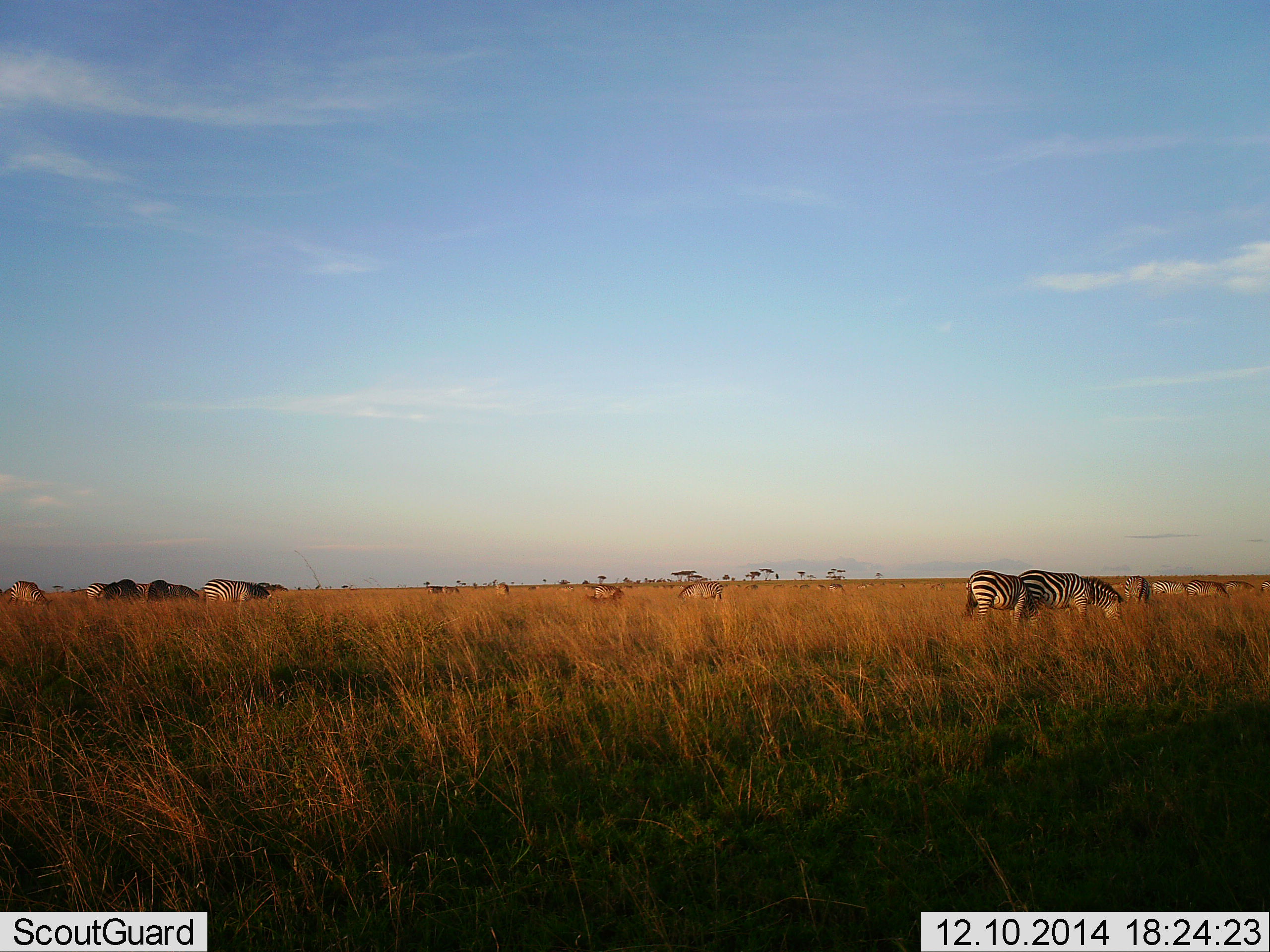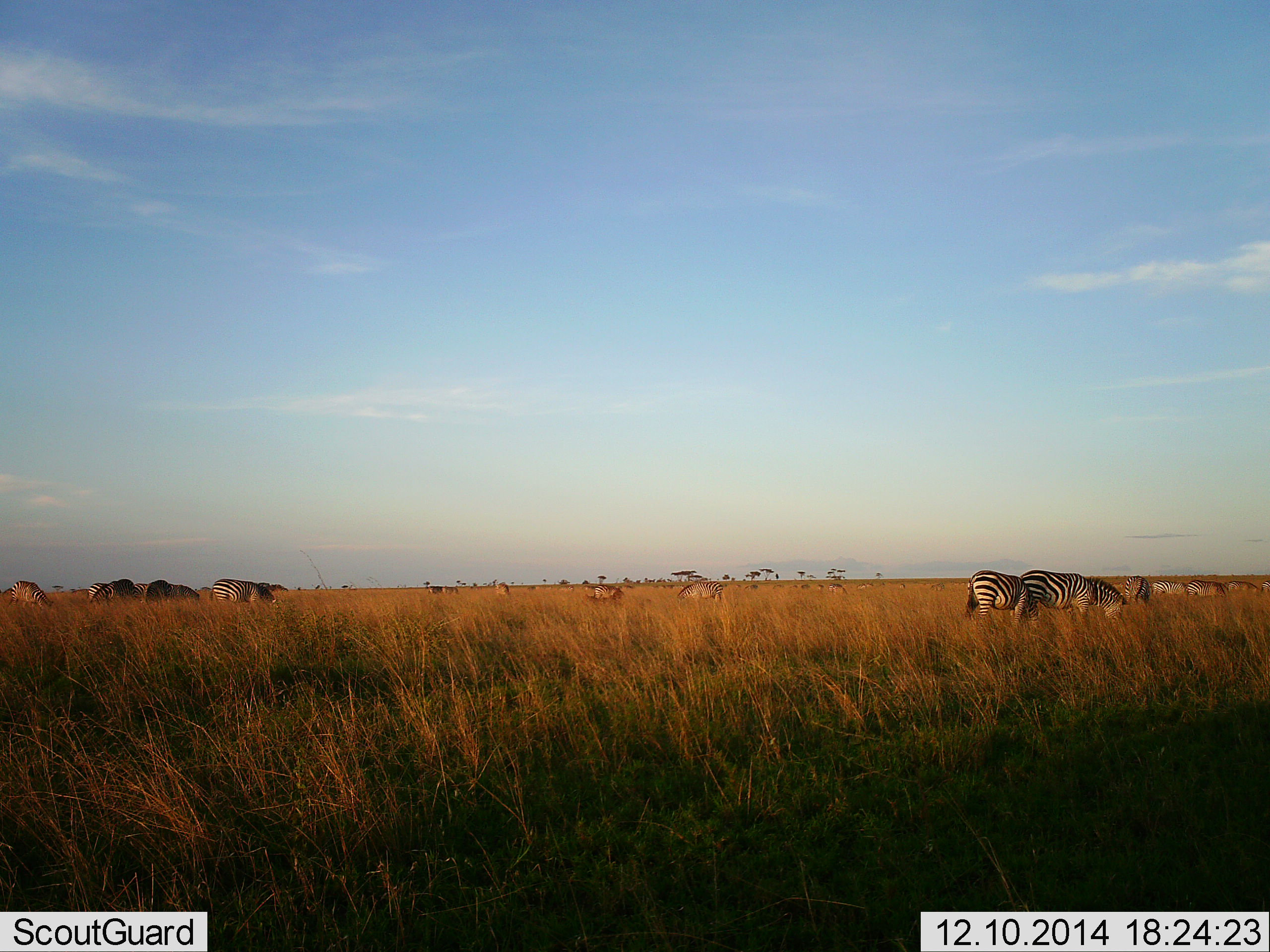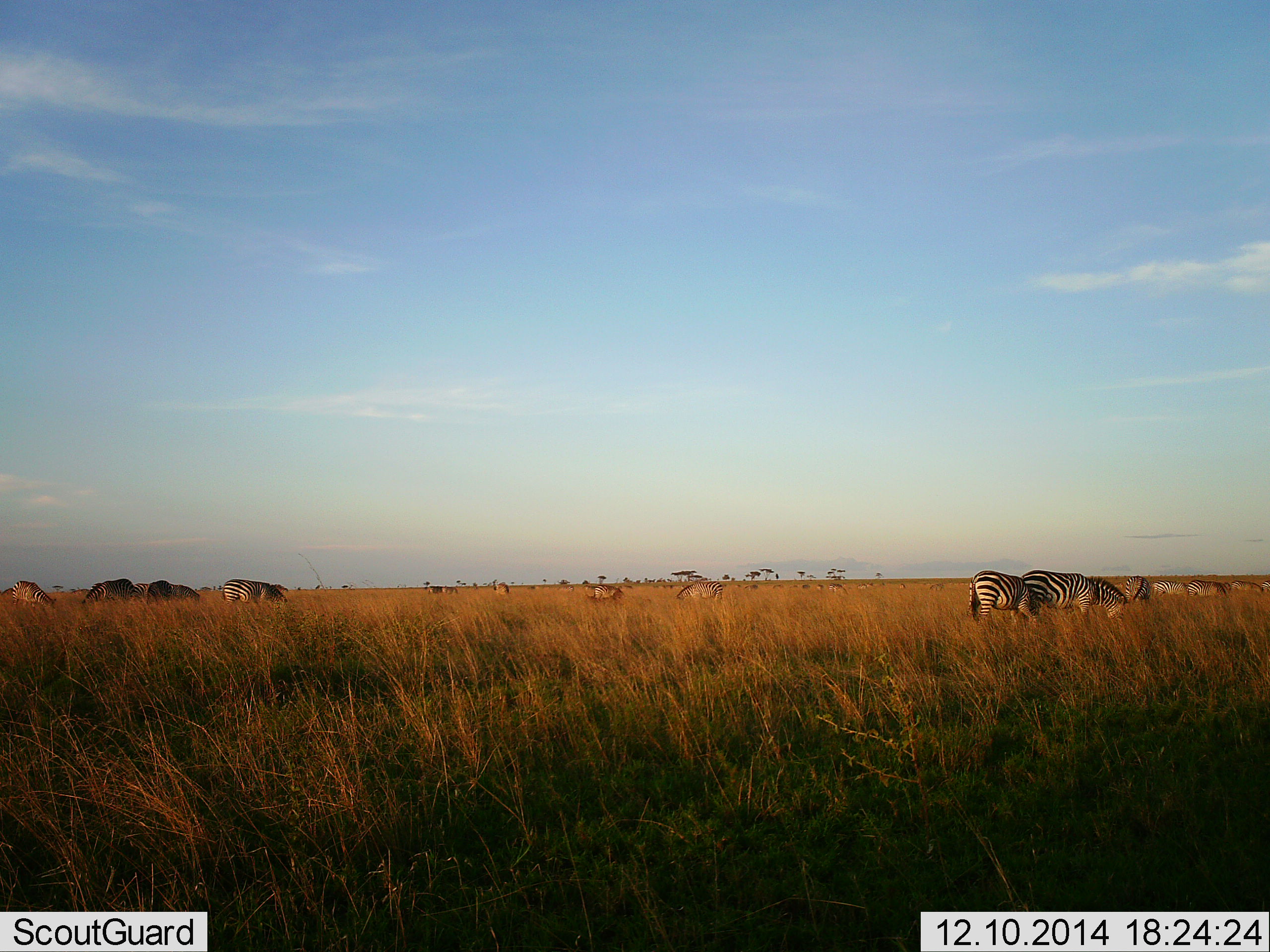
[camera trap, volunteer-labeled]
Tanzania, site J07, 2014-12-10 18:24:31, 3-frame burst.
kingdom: Animalia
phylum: Chordata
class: Mammalia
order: Perissodactyla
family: Equidae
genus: Equus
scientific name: Equus quagga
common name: plains zebra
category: zebra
Zebra (plains zebra) (Equus quagga), count 11-50. Behavior (volunteer vote fractions): standing 9%, resting 0%, moving 0%, interacting 0%. Young present (vote fraction): 0%. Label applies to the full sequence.